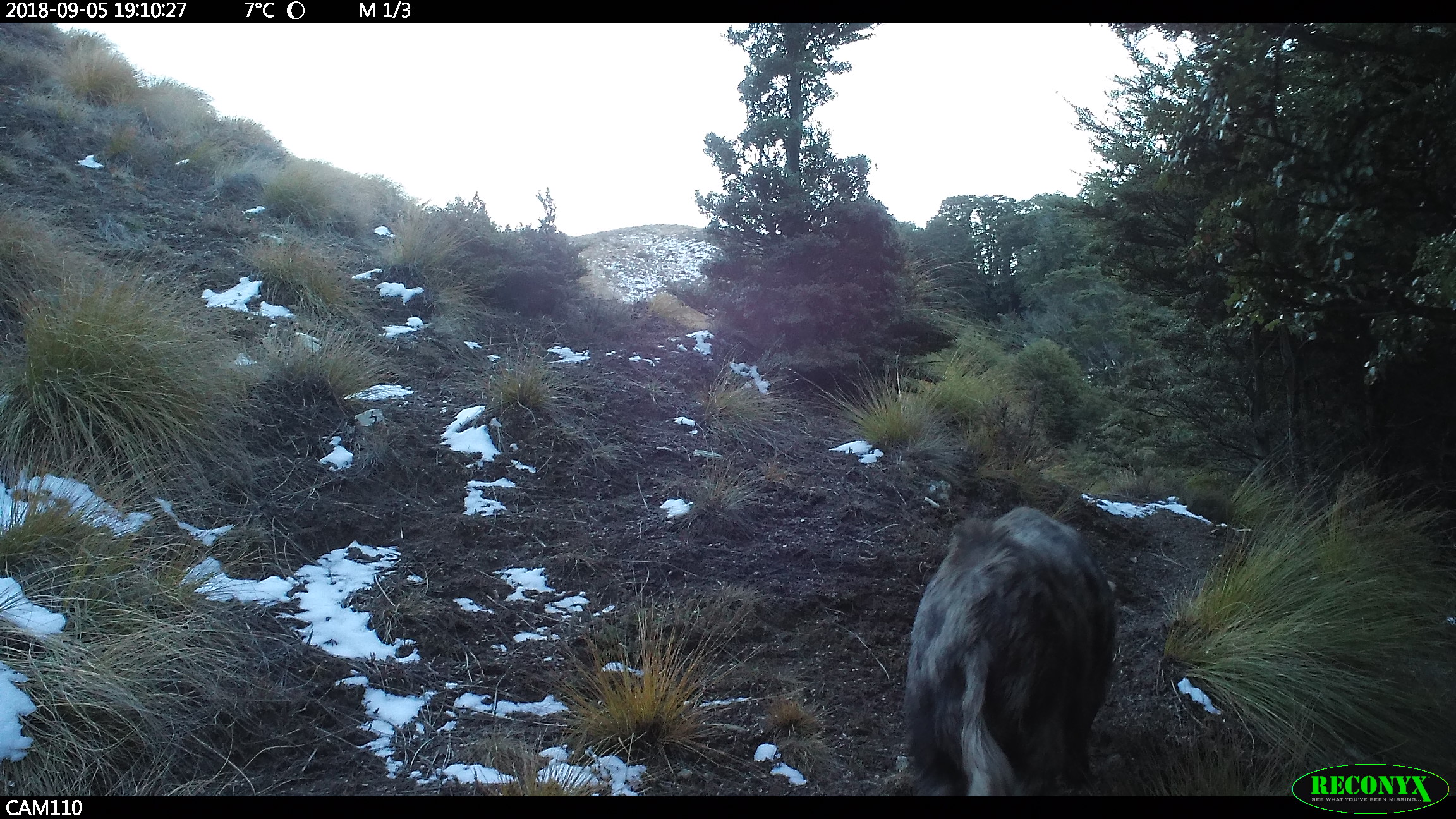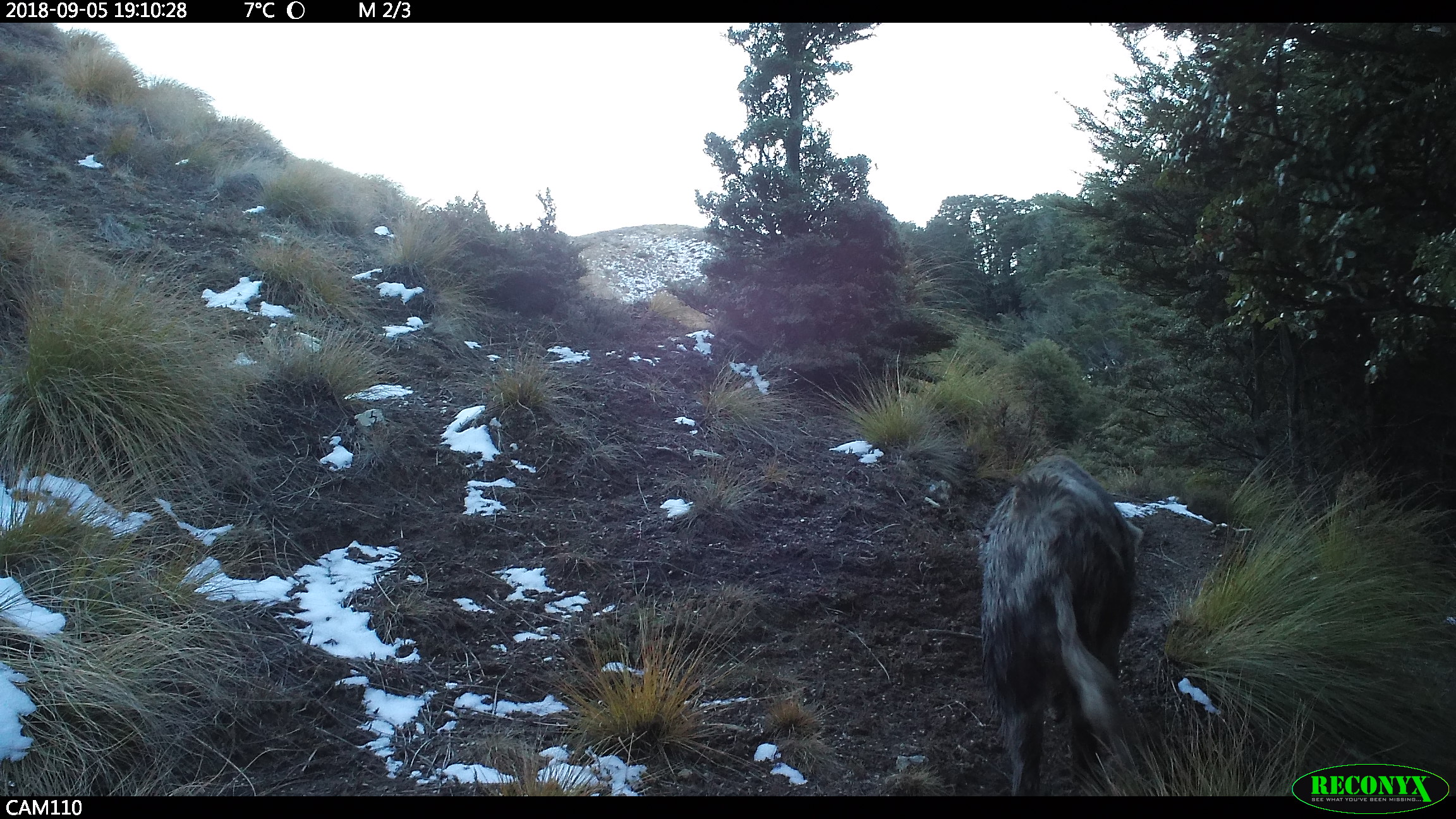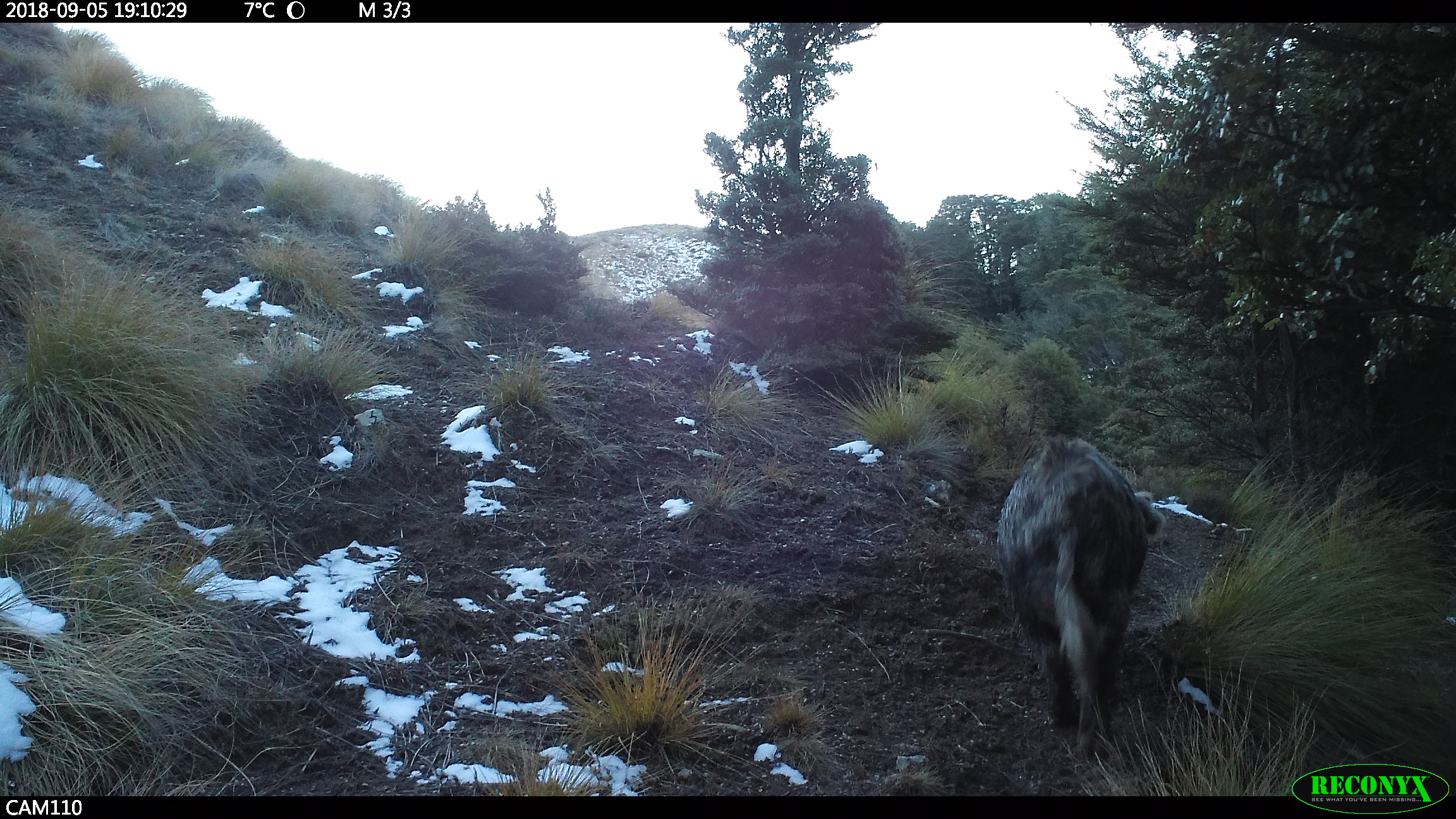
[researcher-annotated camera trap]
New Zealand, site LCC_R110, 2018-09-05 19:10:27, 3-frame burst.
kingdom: Animalia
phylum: Chordata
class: Mammalia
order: Artiodactyla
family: Suidae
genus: Sus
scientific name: Sus scrofa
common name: pig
Pig (Sus scrofa).